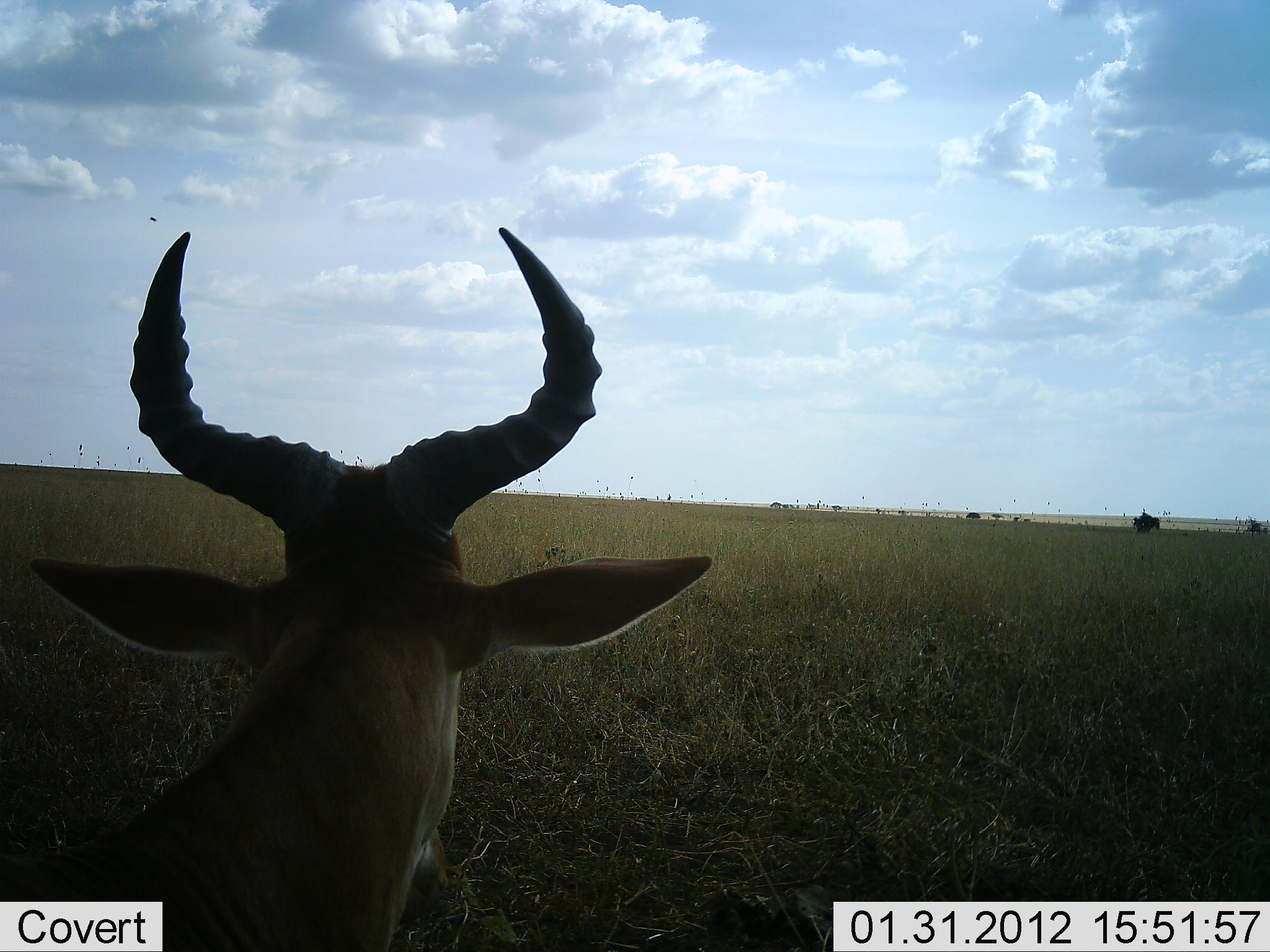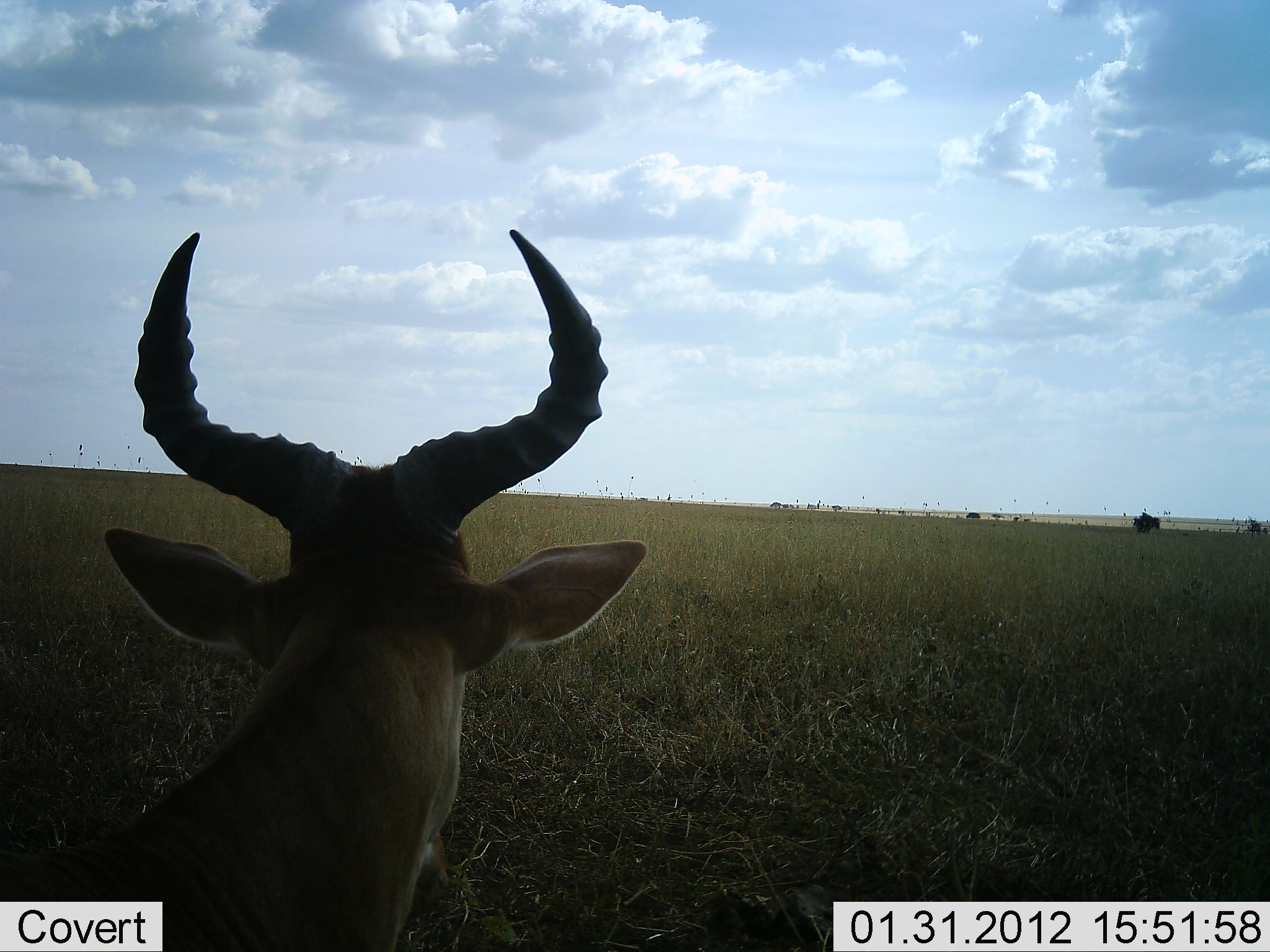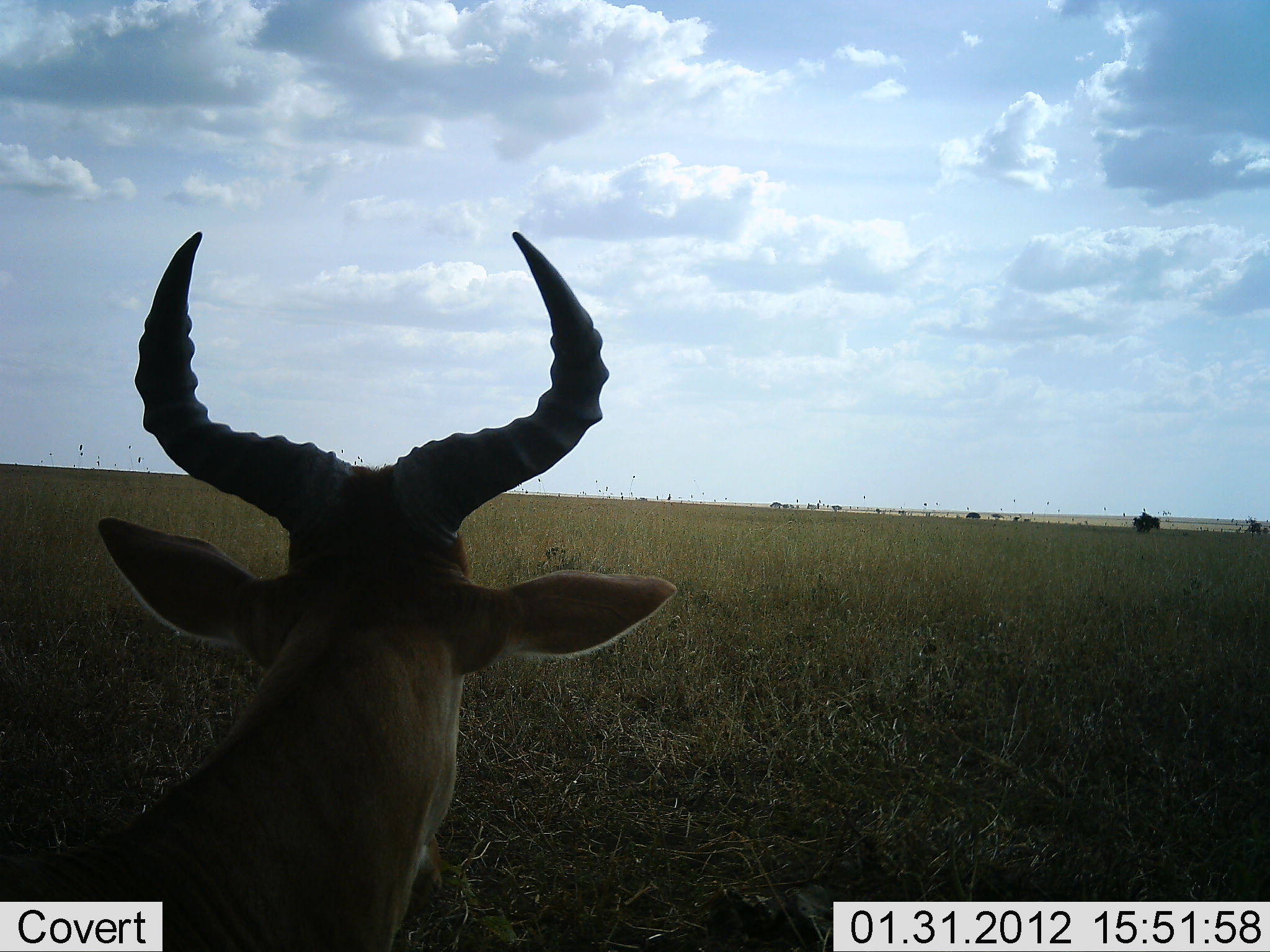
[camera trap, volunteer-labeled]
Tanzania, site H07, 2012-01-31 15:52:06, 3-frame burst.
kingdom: Animalia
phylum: Chordata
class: Mammalia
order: Artiodactyla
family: Bovidae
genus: Alcelaphus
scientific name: Alcelaphus buselaphus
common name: hartebeest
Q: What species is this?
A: Hartebeest (Alcelaphus buselaphus).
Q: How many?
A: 1.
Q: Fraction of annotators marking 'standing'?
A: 61%.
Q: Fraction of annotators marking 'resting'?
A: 39%.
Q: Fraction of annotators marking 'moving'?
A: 0%.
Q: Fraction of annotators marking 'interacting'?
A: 0%.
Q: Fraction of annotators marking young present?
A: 0%.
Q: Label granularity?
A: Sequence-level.